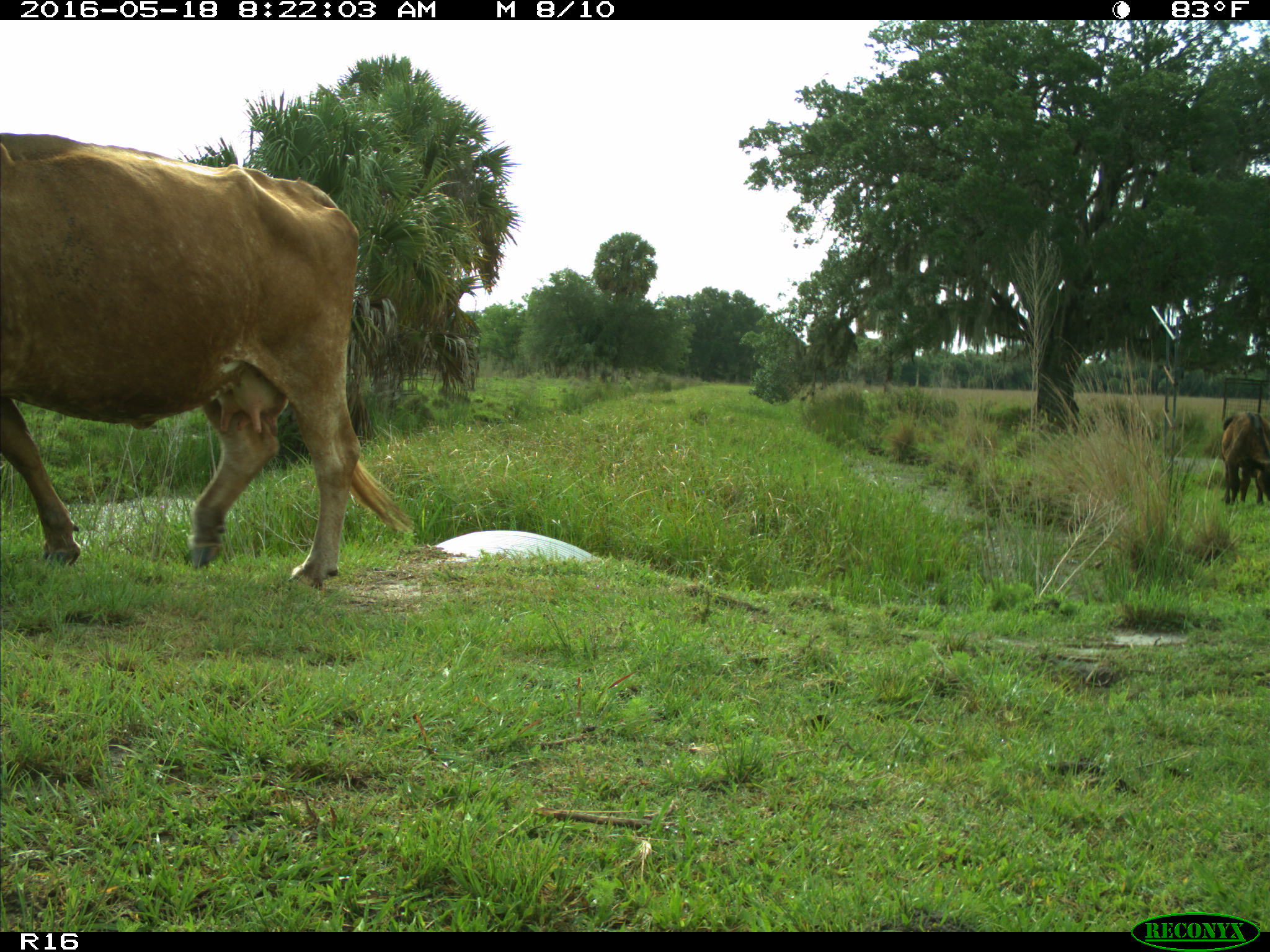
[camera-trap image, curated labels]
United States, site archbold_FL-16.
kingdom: Animalia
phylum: Chordata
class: Mammalia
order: Artiodactyla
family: Bovidae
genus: Bos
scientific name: Bos taurus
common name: domestic cow